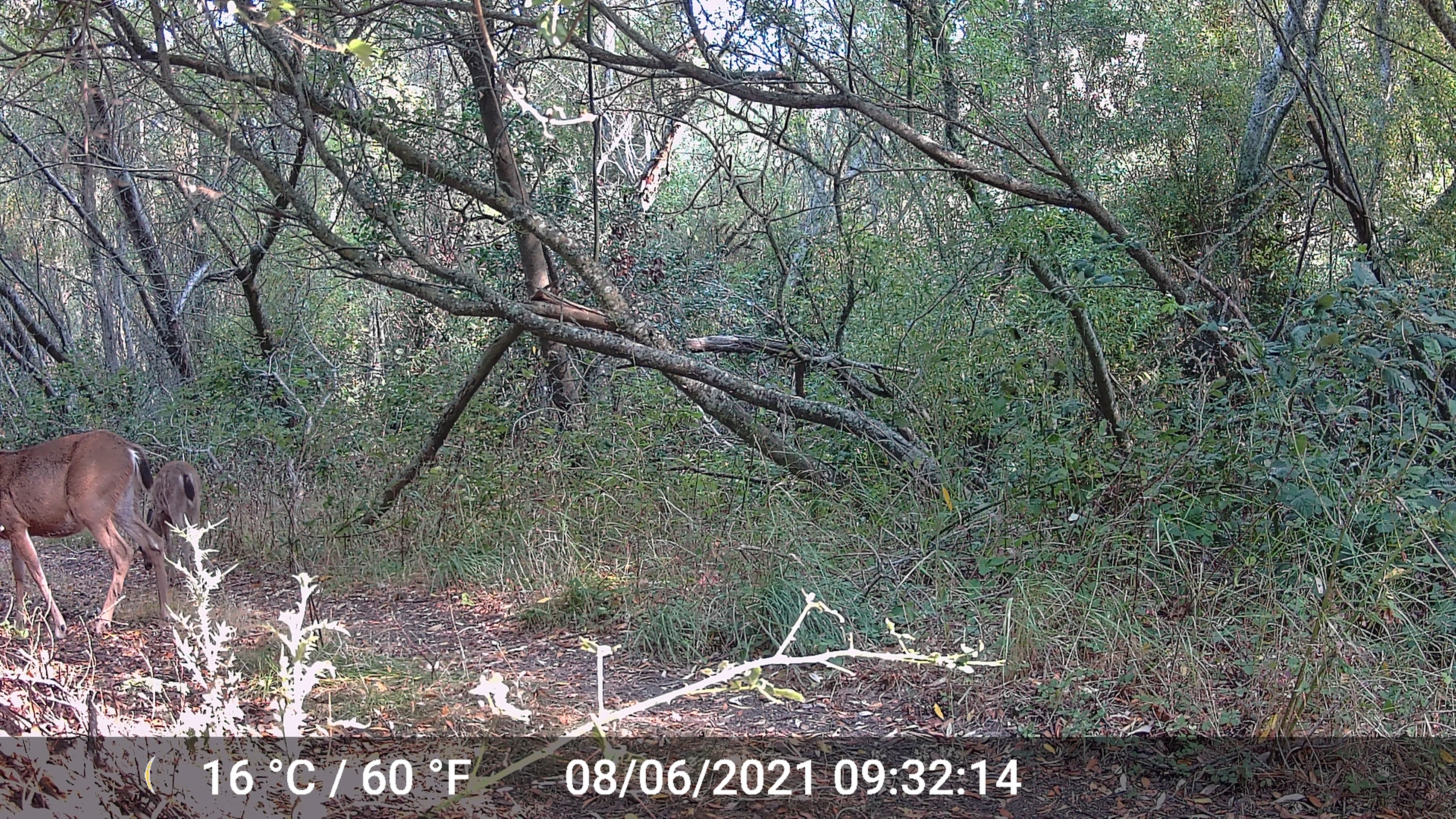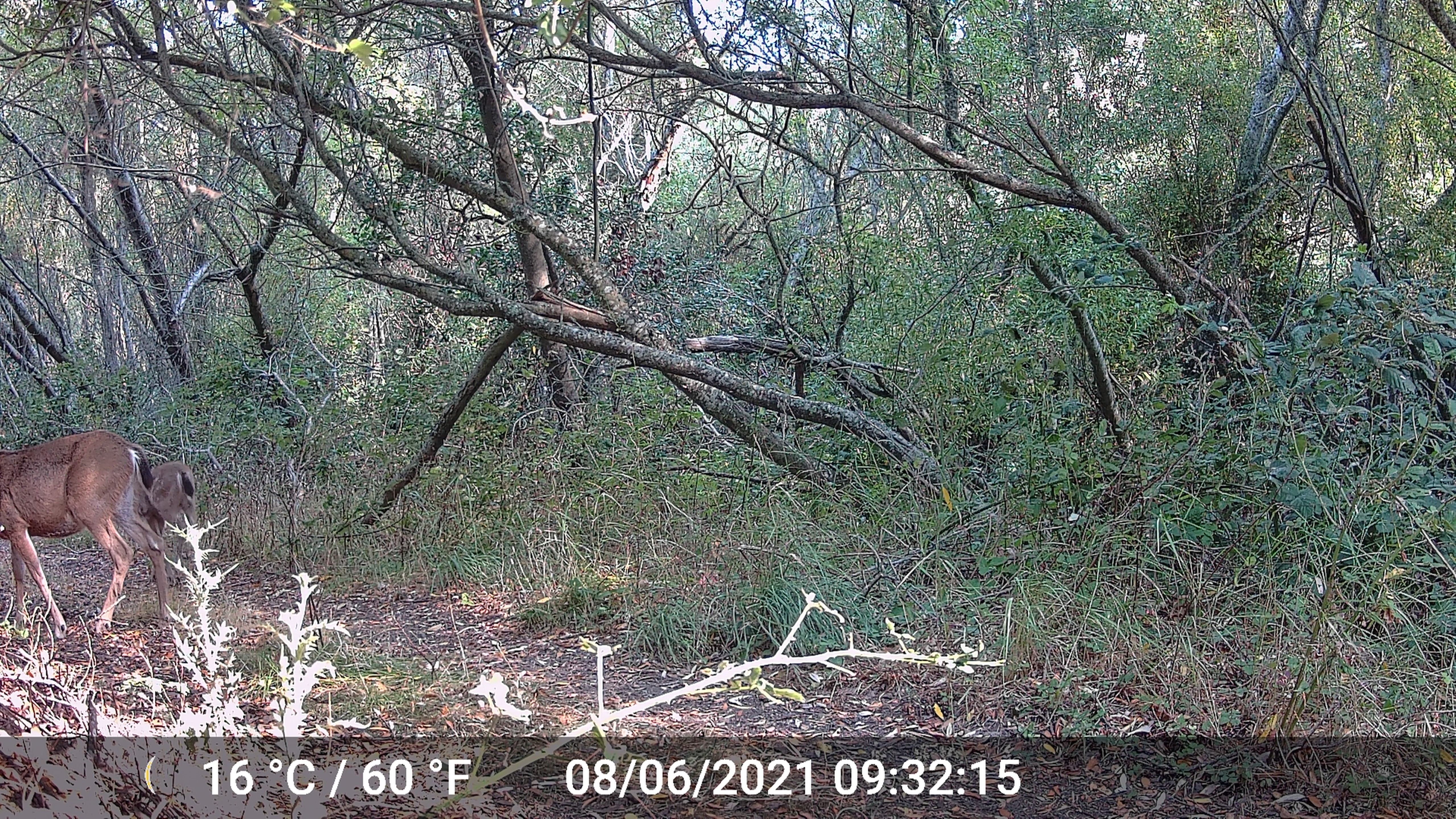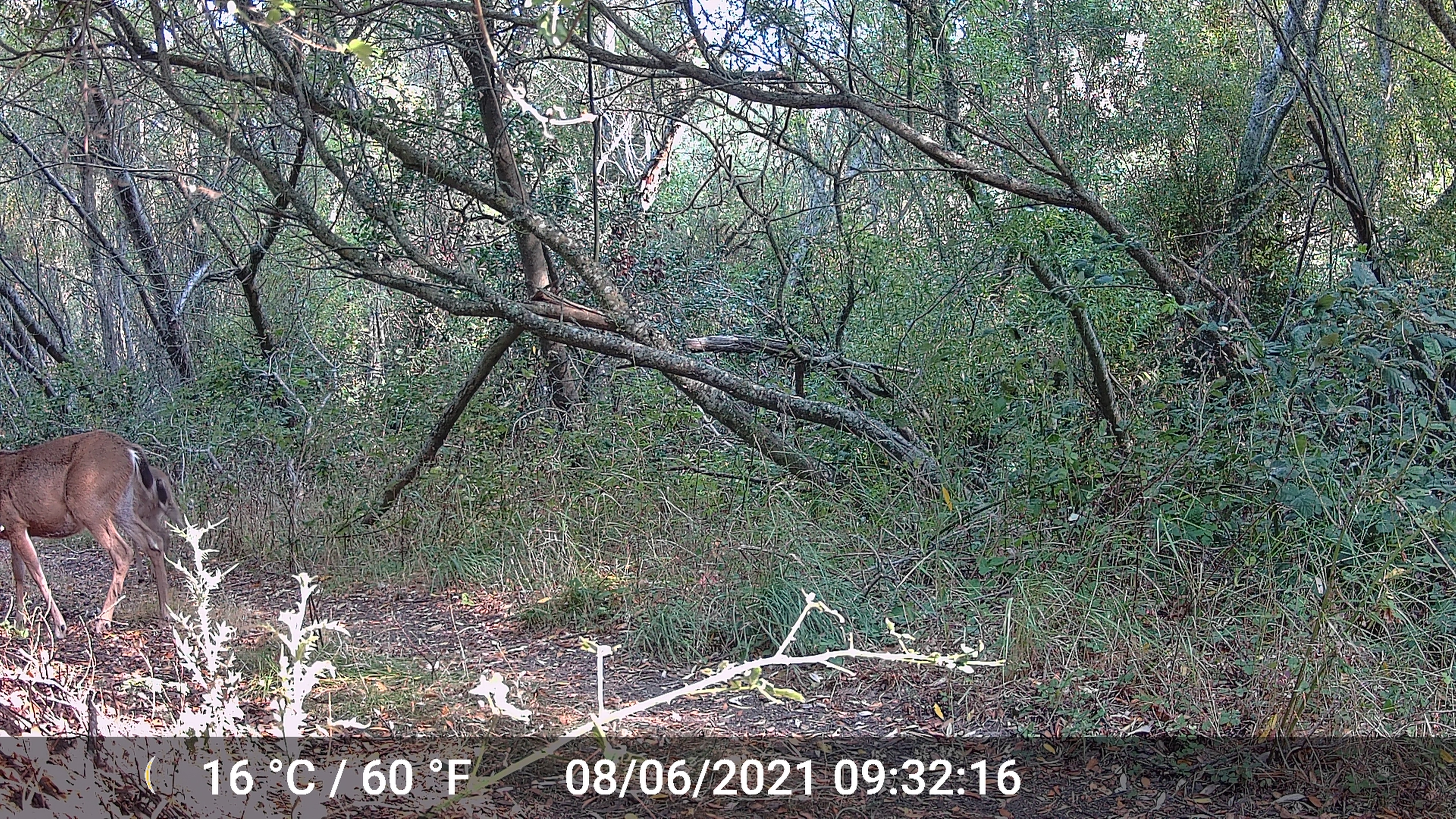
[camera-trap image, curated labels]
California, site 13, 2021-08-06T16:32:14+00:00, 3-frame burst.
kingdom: Animalia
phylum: Chordata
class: Mammalia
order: Artiodactyla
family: Cervidae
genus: Odocoileus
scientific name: Odocoileus hemionus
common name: mule deer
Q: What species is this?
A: Mule deer (Odocoileus hemionus).